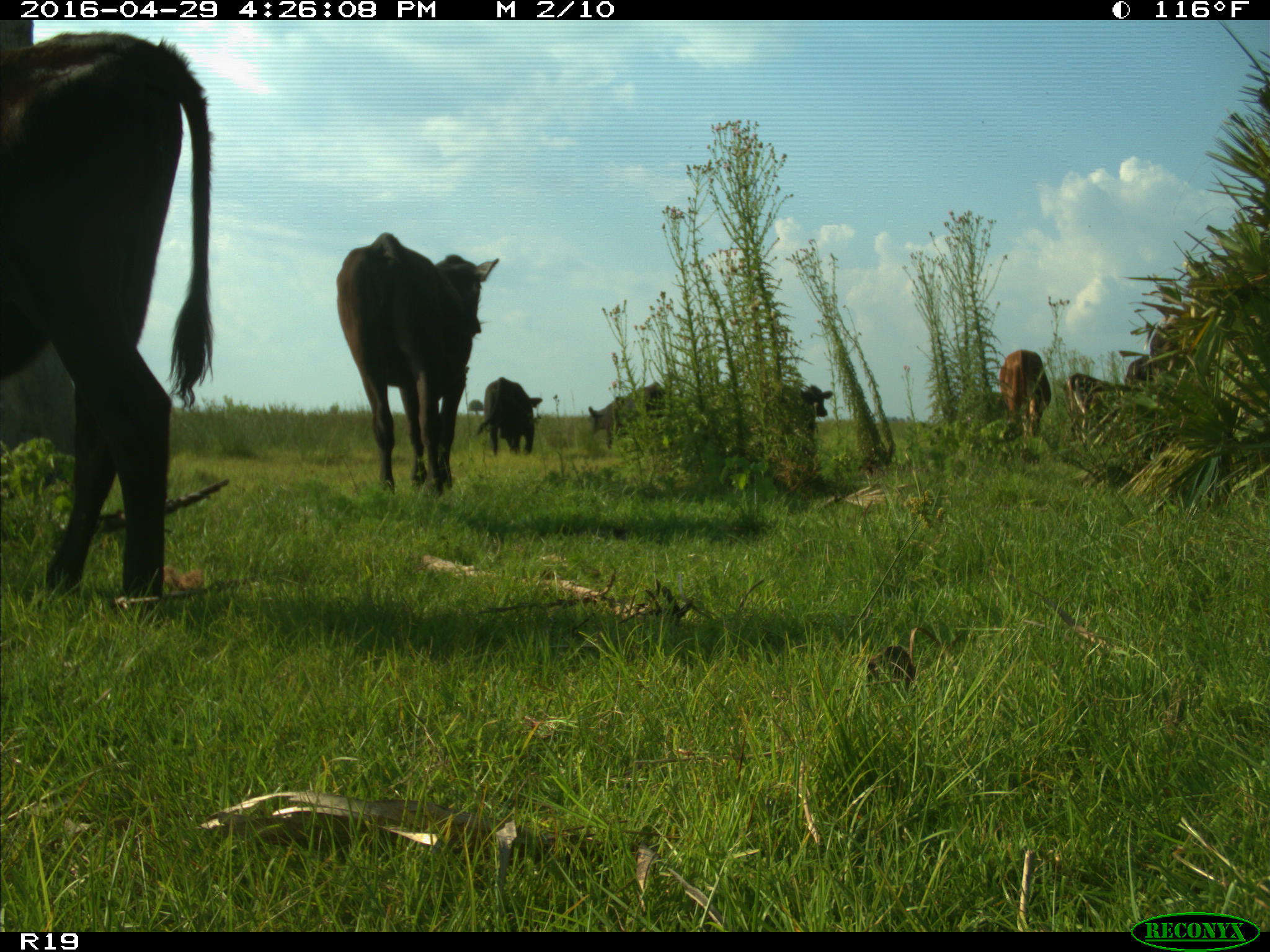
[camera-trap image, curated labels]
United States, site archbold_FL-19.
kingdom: Animalia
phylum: Chordata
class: Mammalia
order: Artiodactyla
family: Bovidae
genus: Bos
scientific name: Bos taurus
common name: domestic cow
Bos taurus (domestic cow).